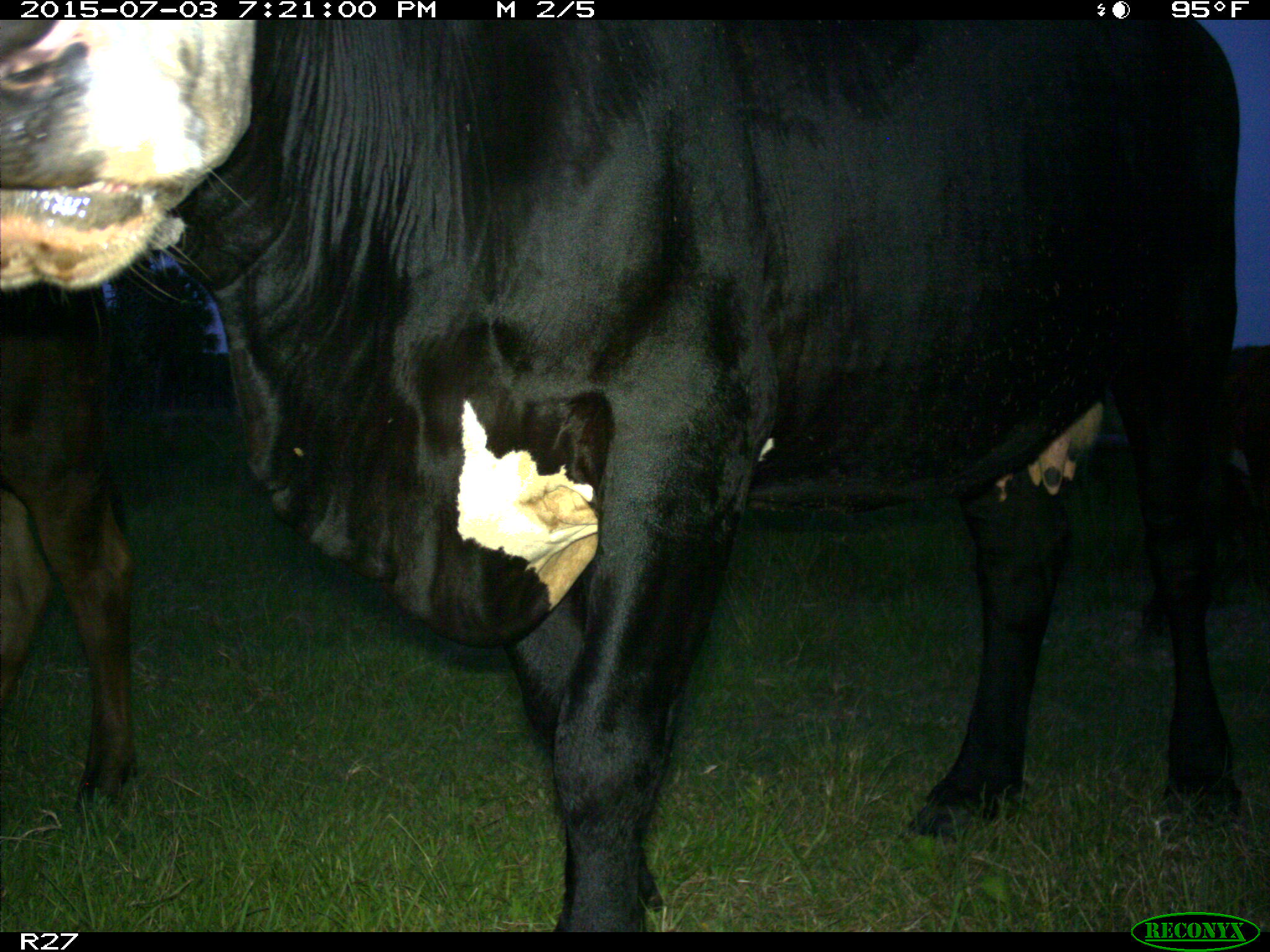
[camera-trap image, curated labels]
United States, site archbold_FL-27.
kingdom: Animalia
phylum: Chordata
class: Mammalia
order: Artiodactyla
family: Bovidae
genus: Bos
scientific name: Bos taurus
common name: domestic cow